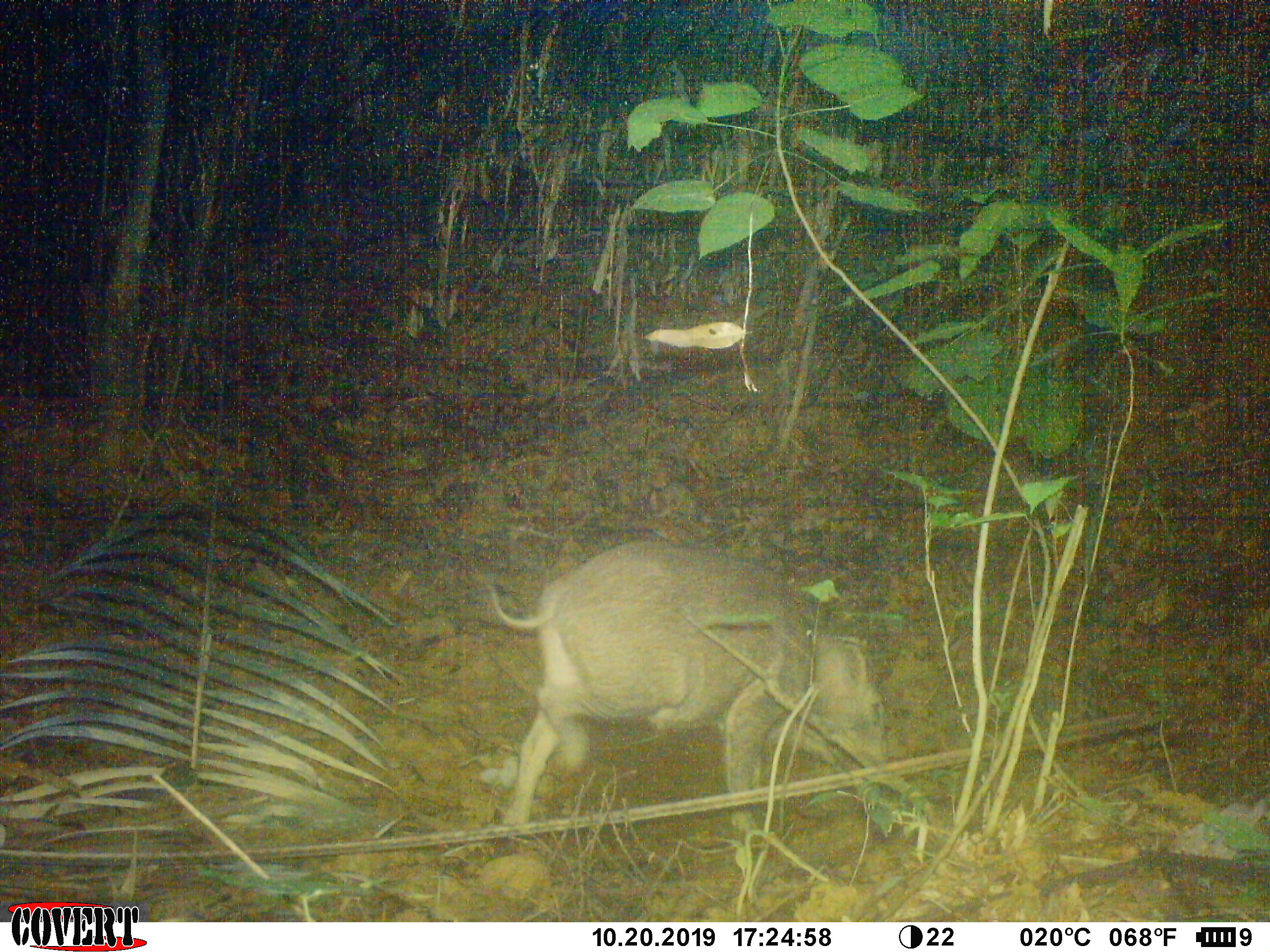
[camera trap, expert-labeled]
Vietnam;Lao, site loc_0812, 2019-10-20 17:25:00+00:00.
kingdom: Animalia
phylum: Chordata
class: Mammalia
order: Artiodactyla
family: Suidae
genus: Sus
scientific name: Sus scrofa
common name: eurasian wild pig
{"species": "eurasian wild pig (Sus scrofa)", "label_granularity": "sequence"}